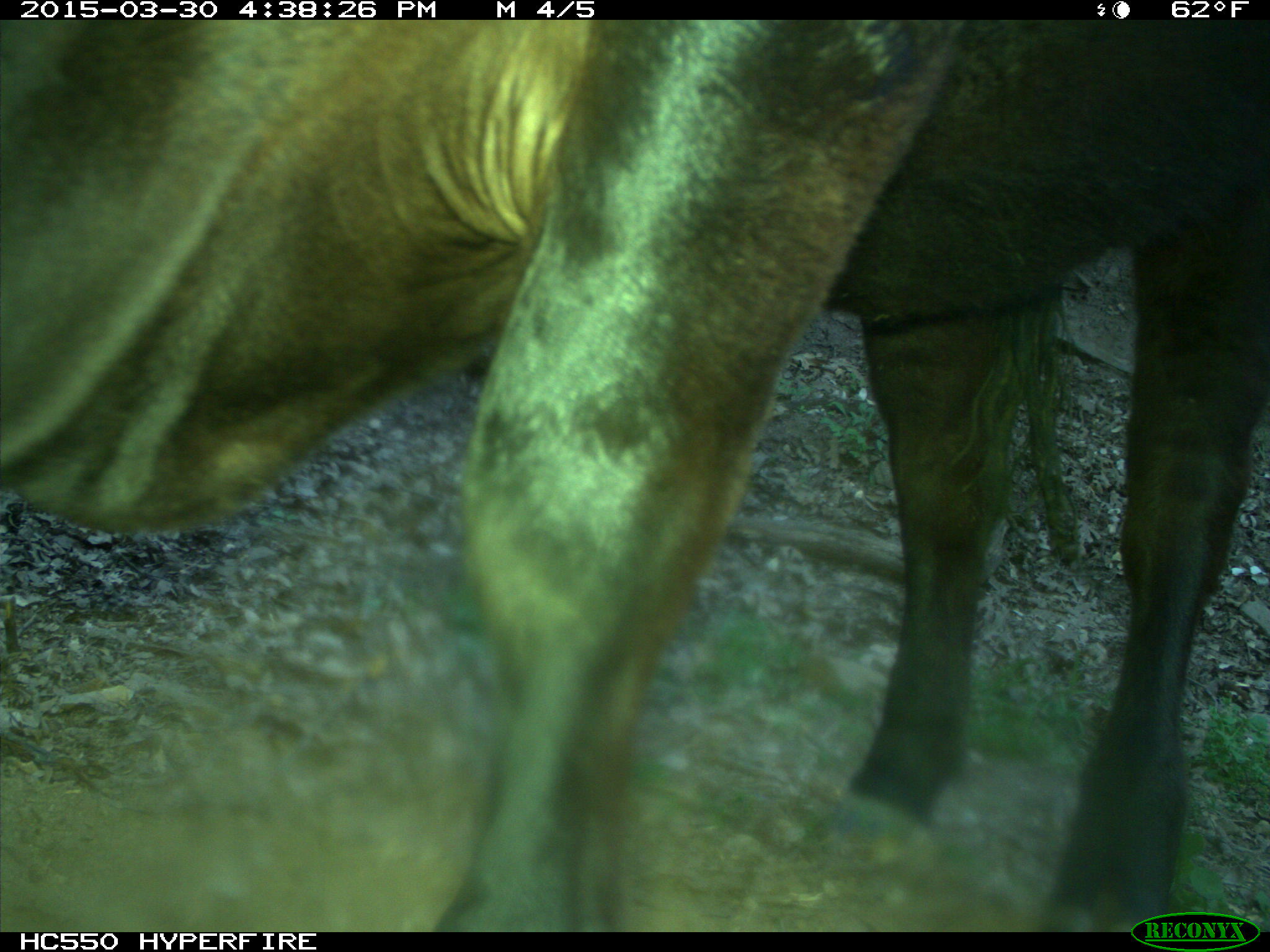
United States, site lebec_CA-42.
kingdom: Animalia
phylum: Chordata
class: Mammalia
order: Artiodactyla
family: Bovidae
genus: Bos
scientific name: Bos taurus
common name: domestic cow